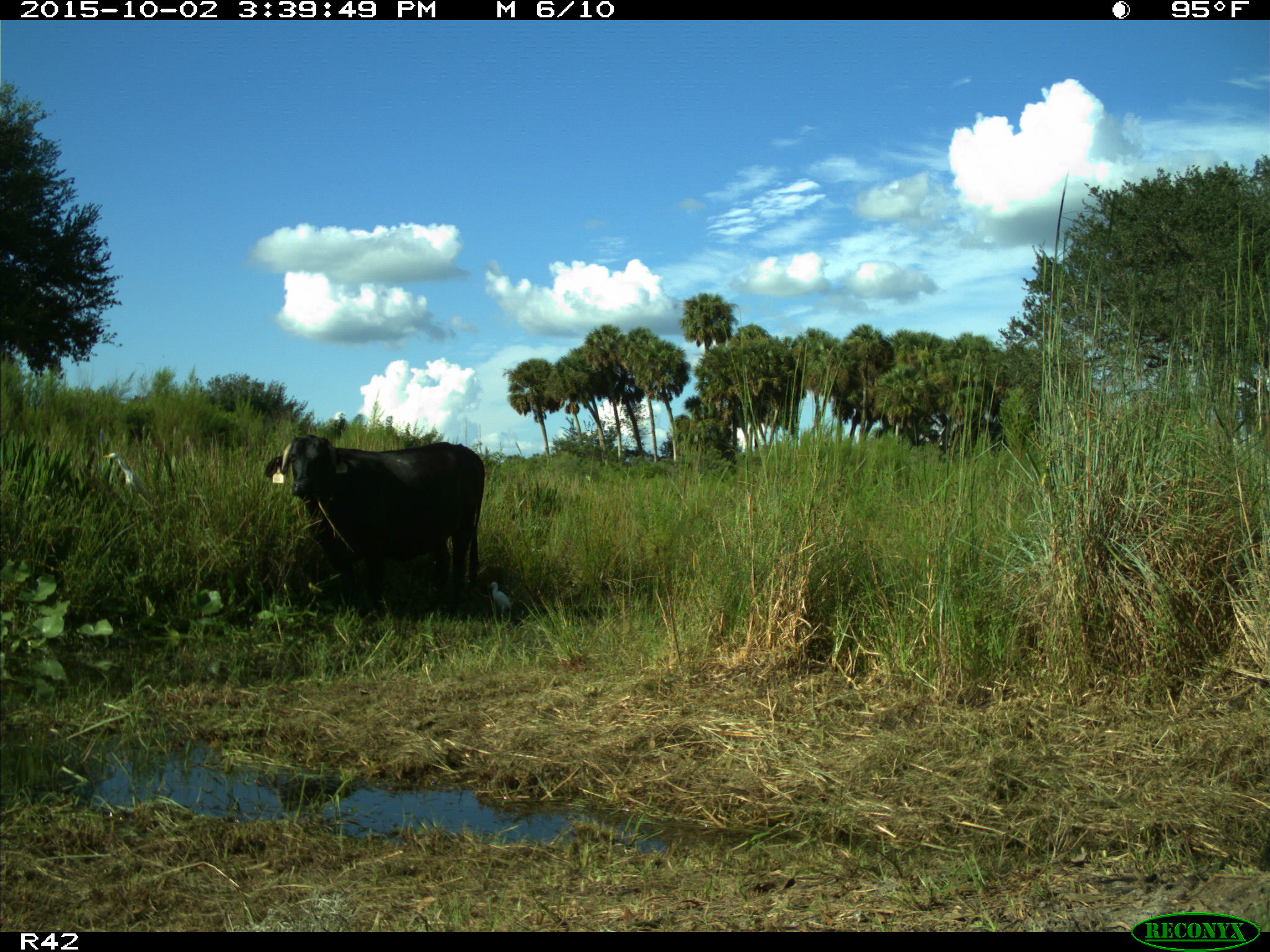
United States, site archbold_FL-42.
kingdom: Animalia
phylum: Chordata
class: Mammalia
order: Artiodactyla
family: Bovidae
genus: Bos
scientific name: Bos taurus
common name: domestic cow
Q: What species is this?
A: Bos taurus (domestic cow).